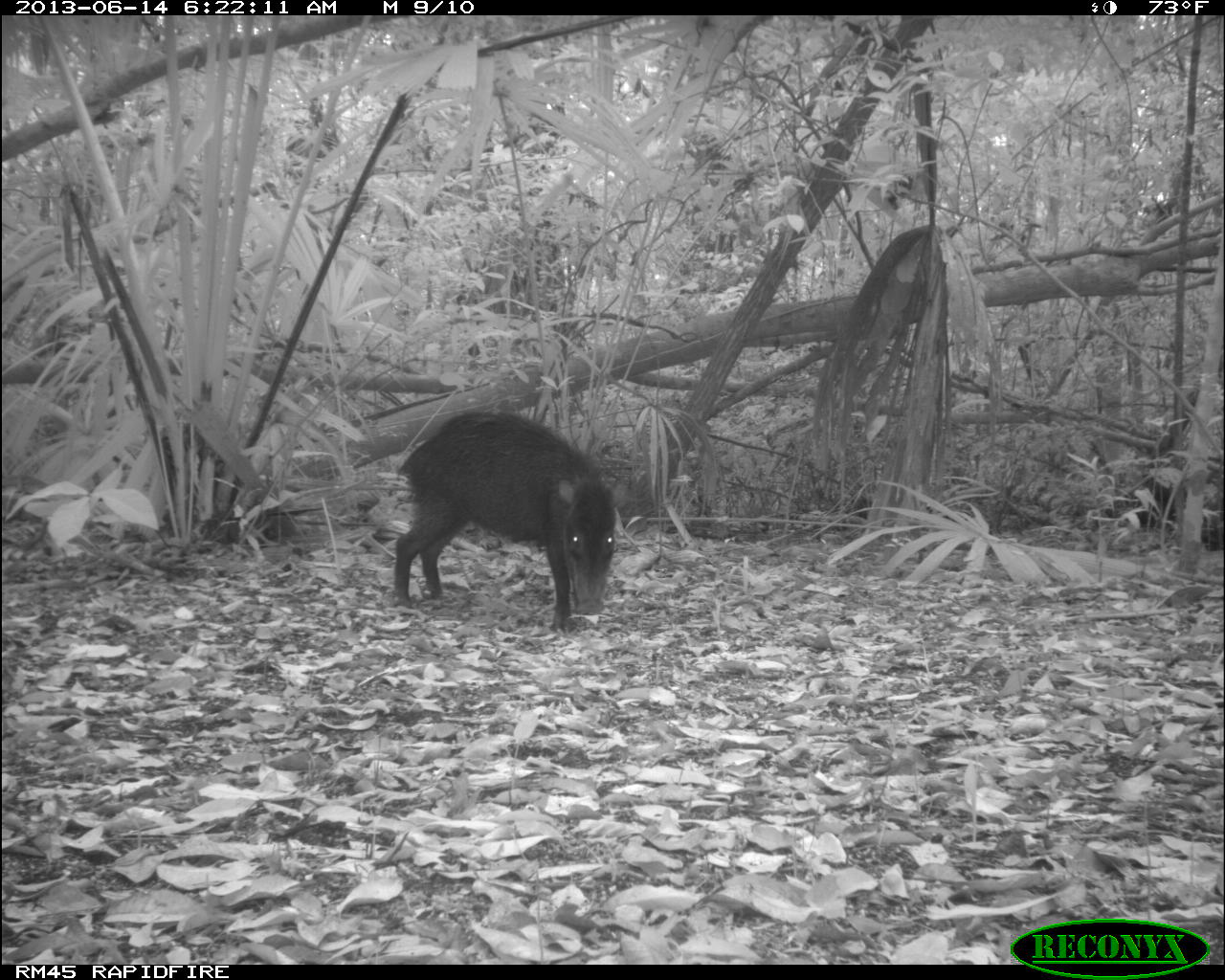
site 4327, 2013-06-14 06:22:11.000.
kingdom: Animalia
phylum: Chordata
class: Mammalia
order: Artiodactyla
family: Tayassuidae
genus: Tayassu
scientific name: Tayassu pecari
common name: white-lipped peccary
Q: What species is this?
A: Tayassu pecari (white-lipped peccary).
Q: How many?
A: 9.